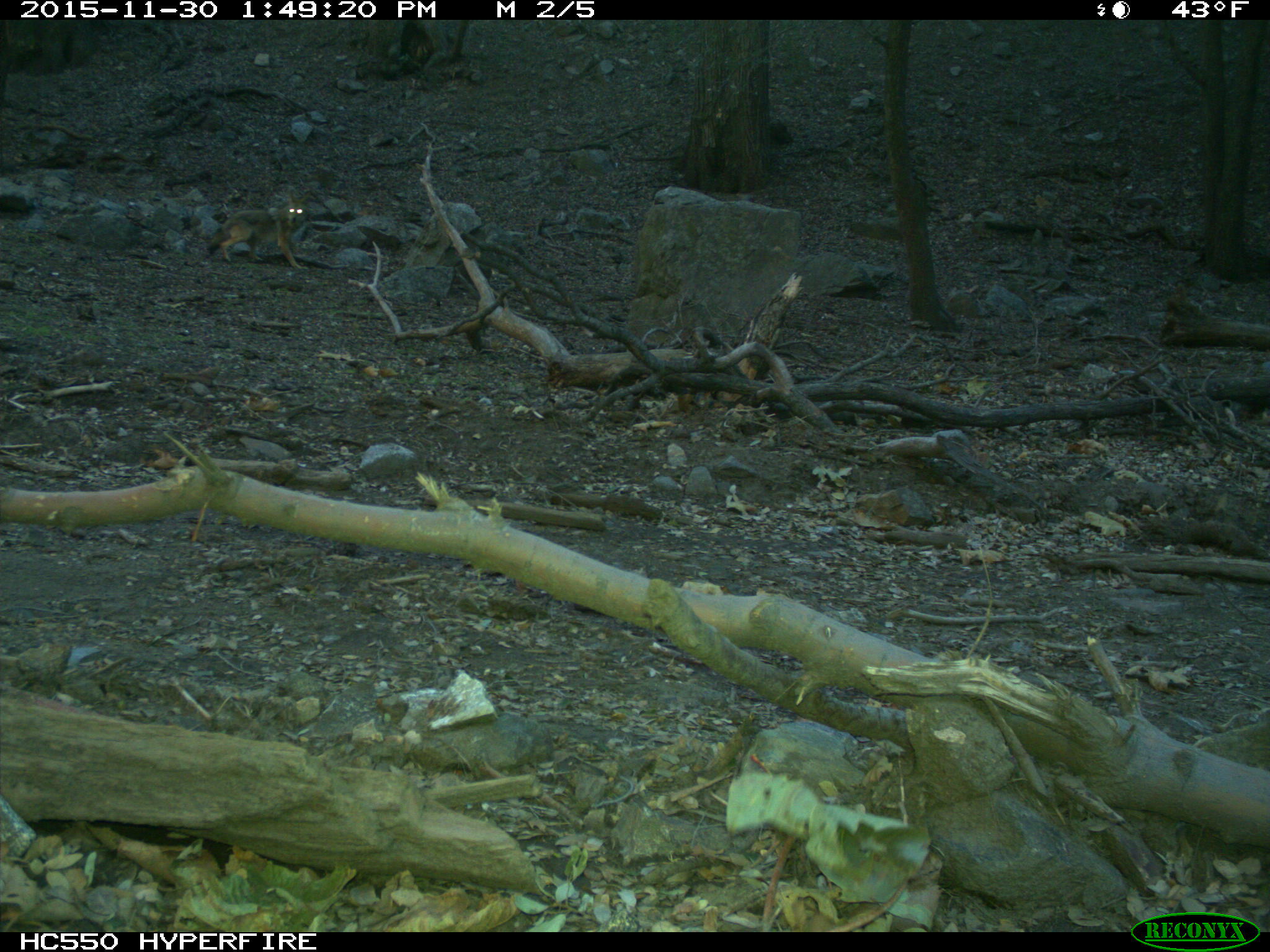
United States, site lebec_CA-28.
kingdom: Animalia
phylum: Chordata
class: Mammalia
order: Carnivora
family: Canidae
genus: Canis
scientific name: Canis latrans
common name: coyote